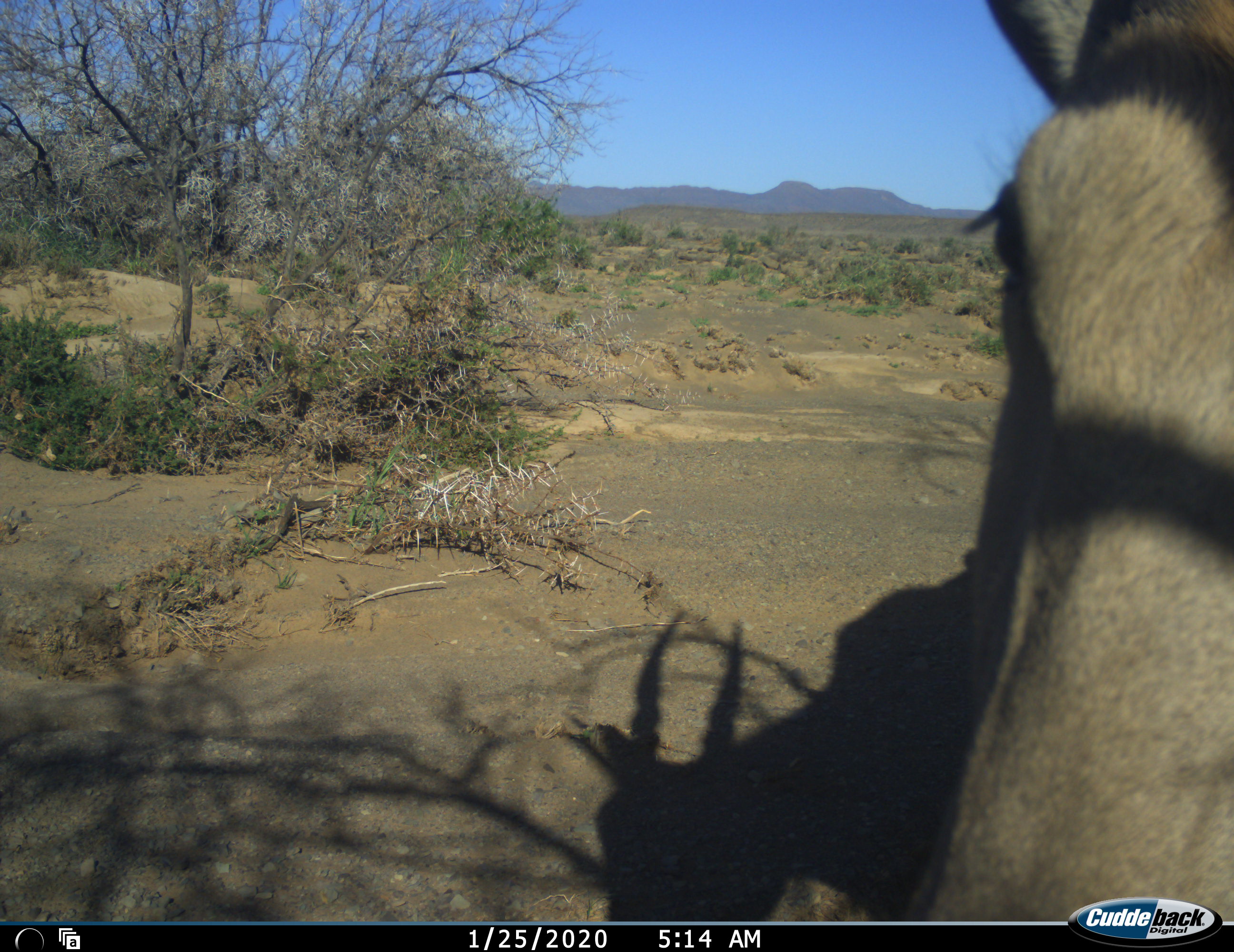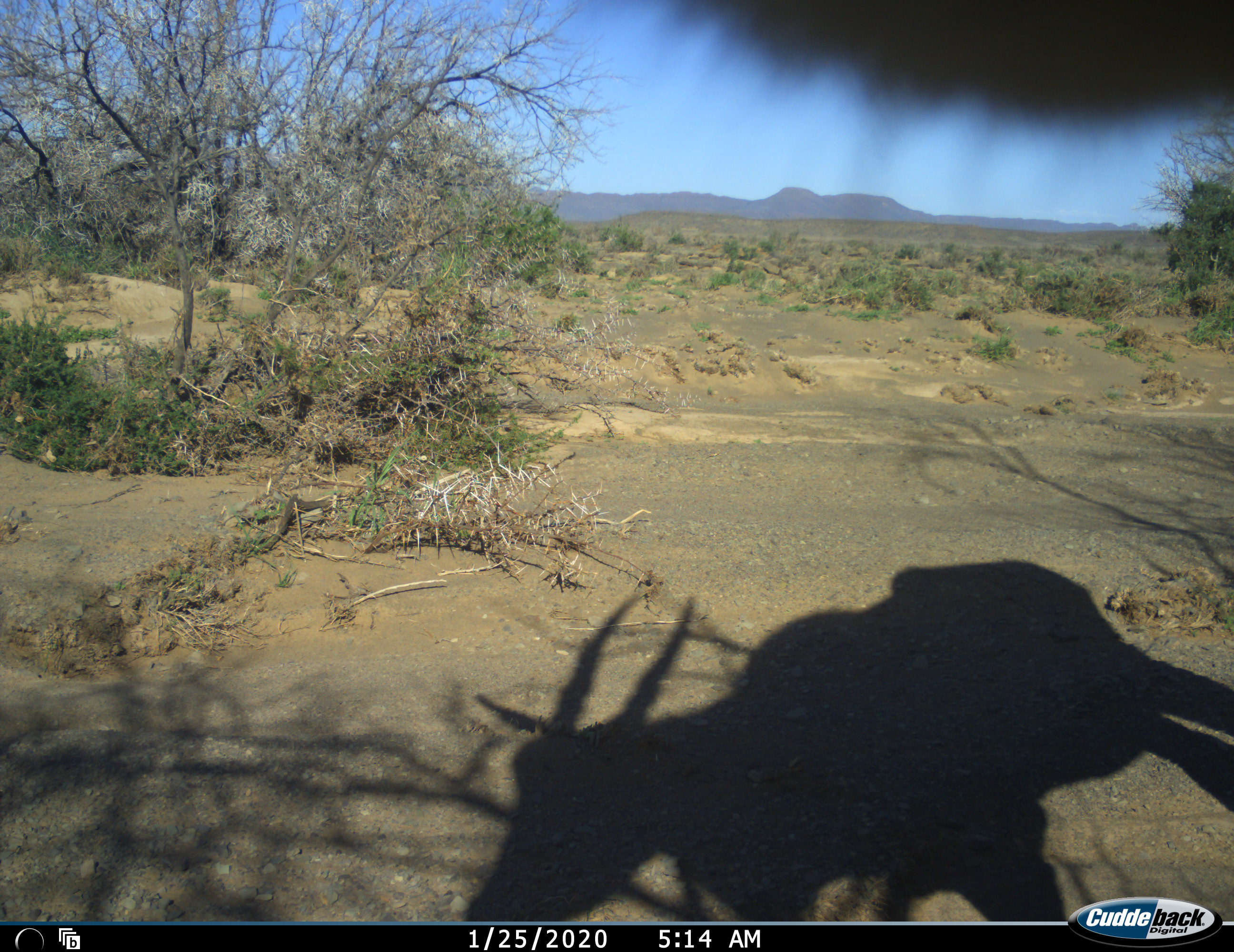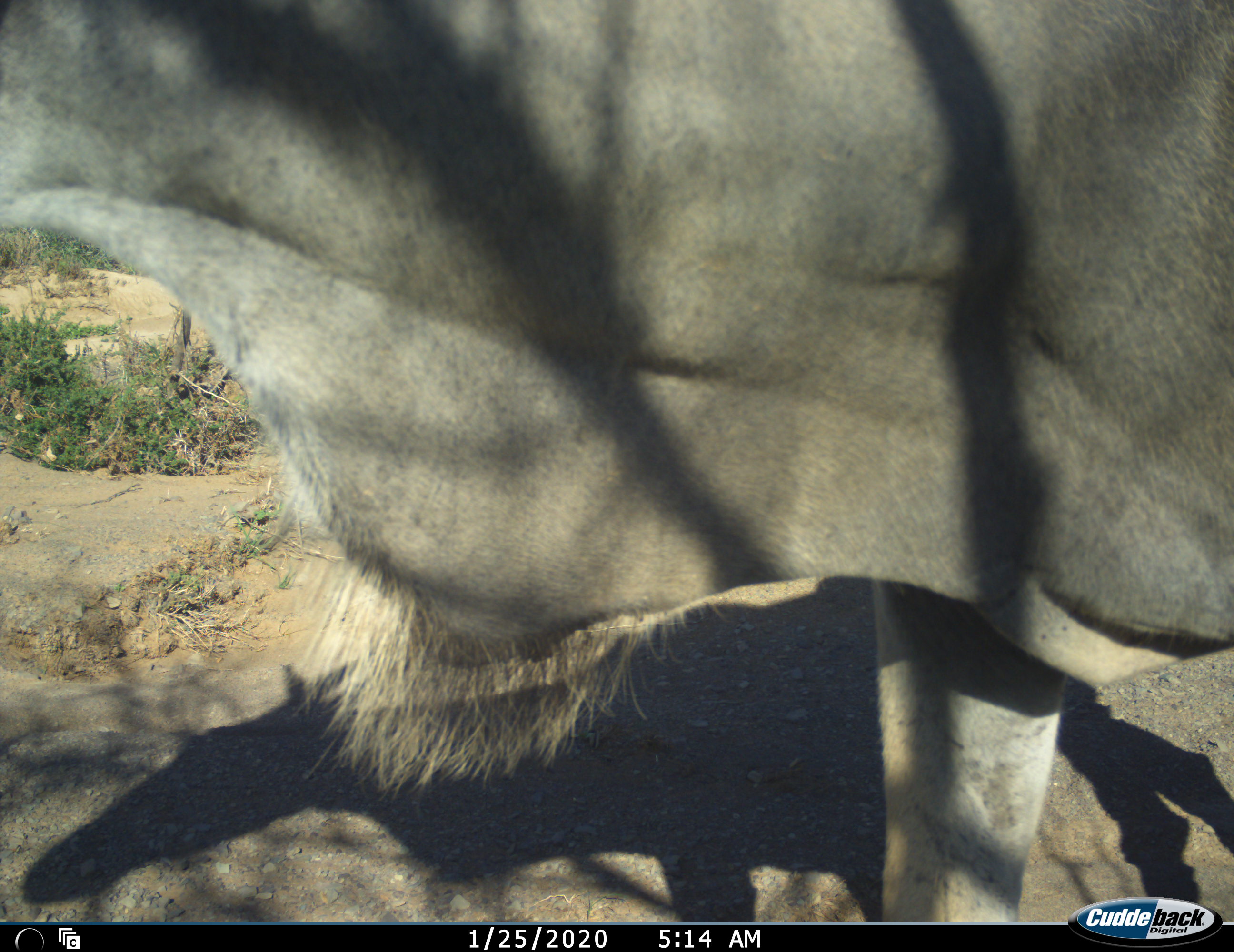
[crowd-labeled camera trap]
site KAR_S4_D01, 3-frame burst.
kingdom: Animalia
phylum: Chordata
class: Mammalia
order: Artiodactyla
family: Bovidae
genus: Tragelaphus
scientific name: Tragelaphus oryx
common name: eland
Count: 1.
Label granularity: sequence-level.